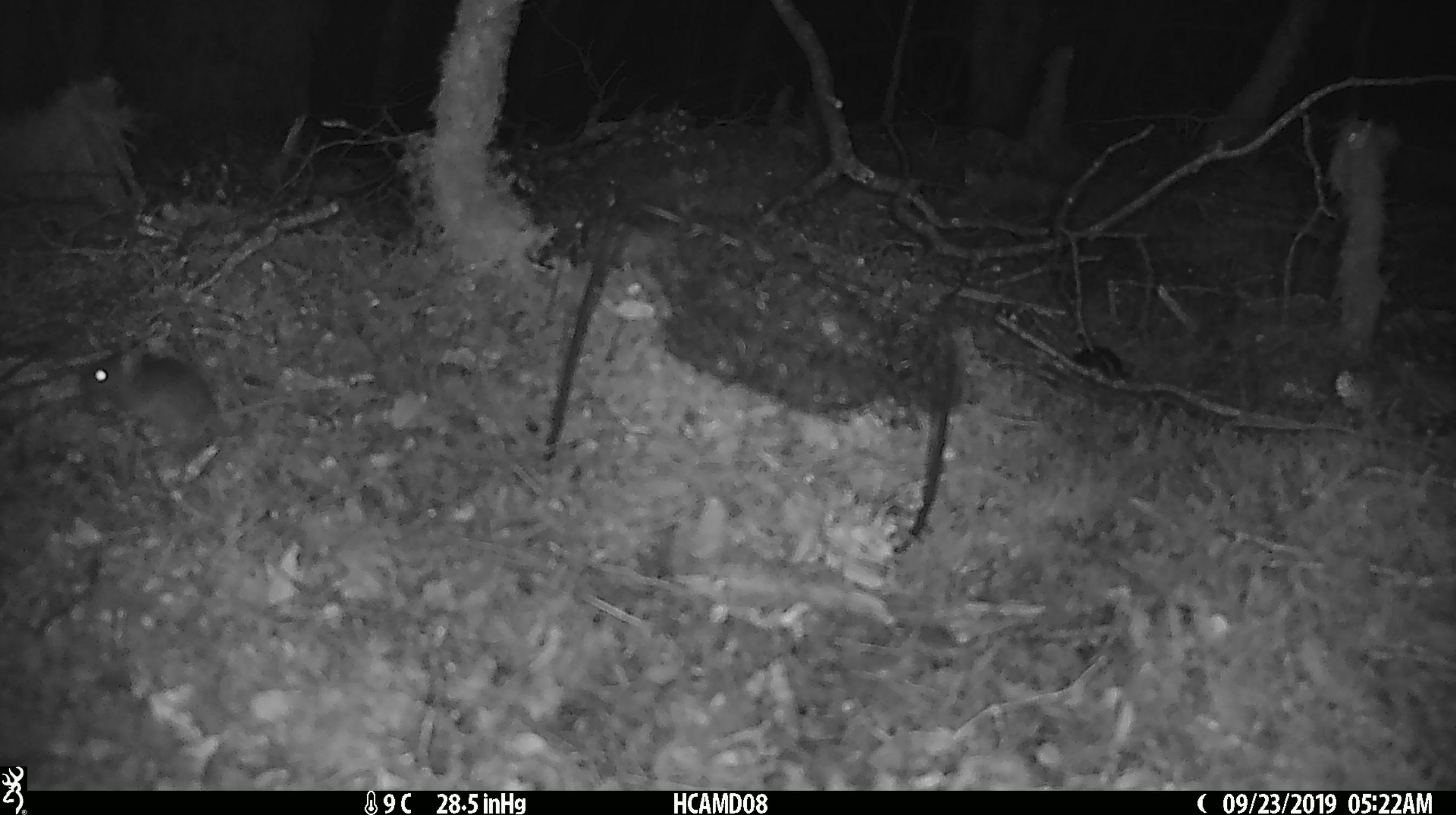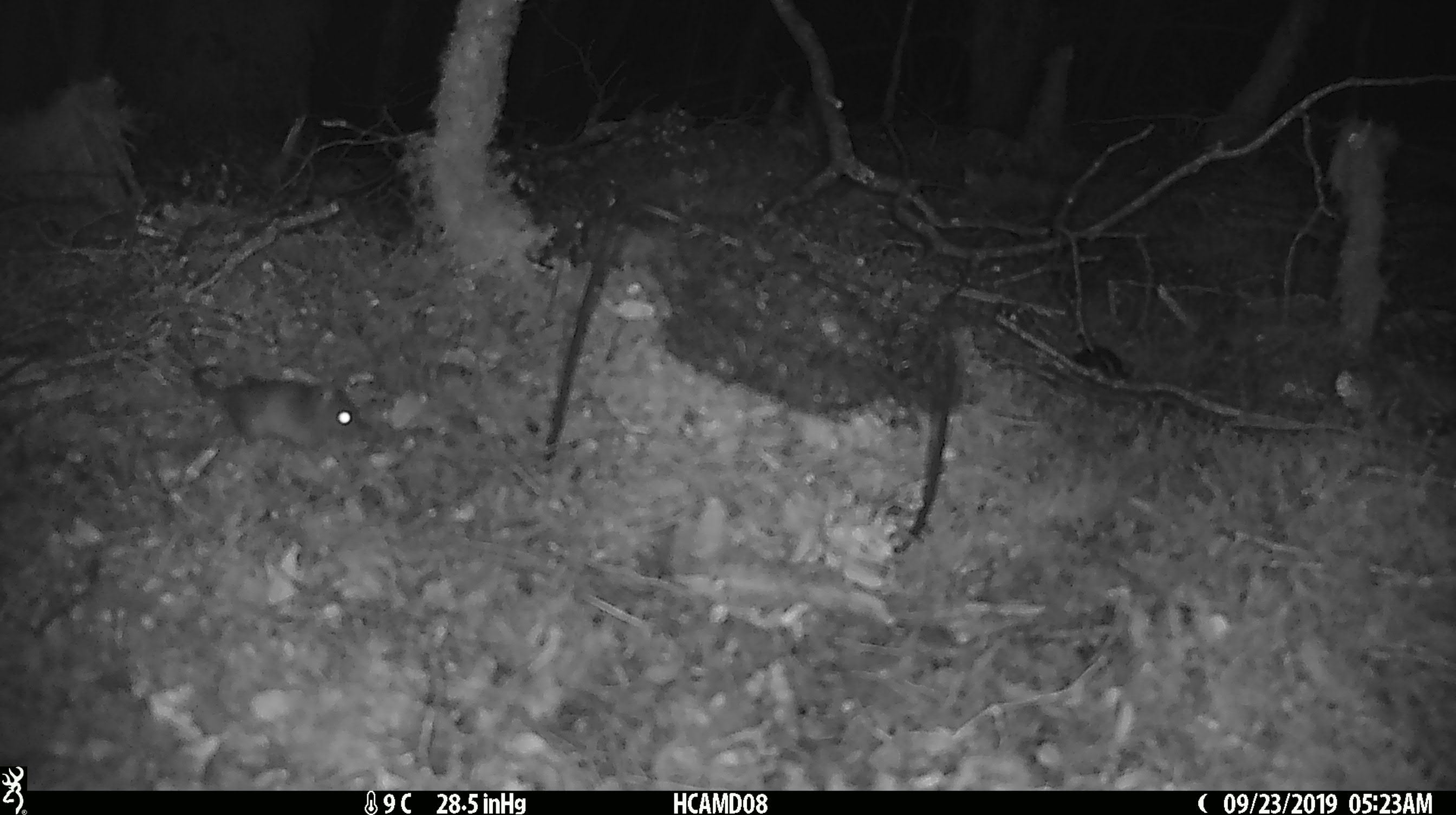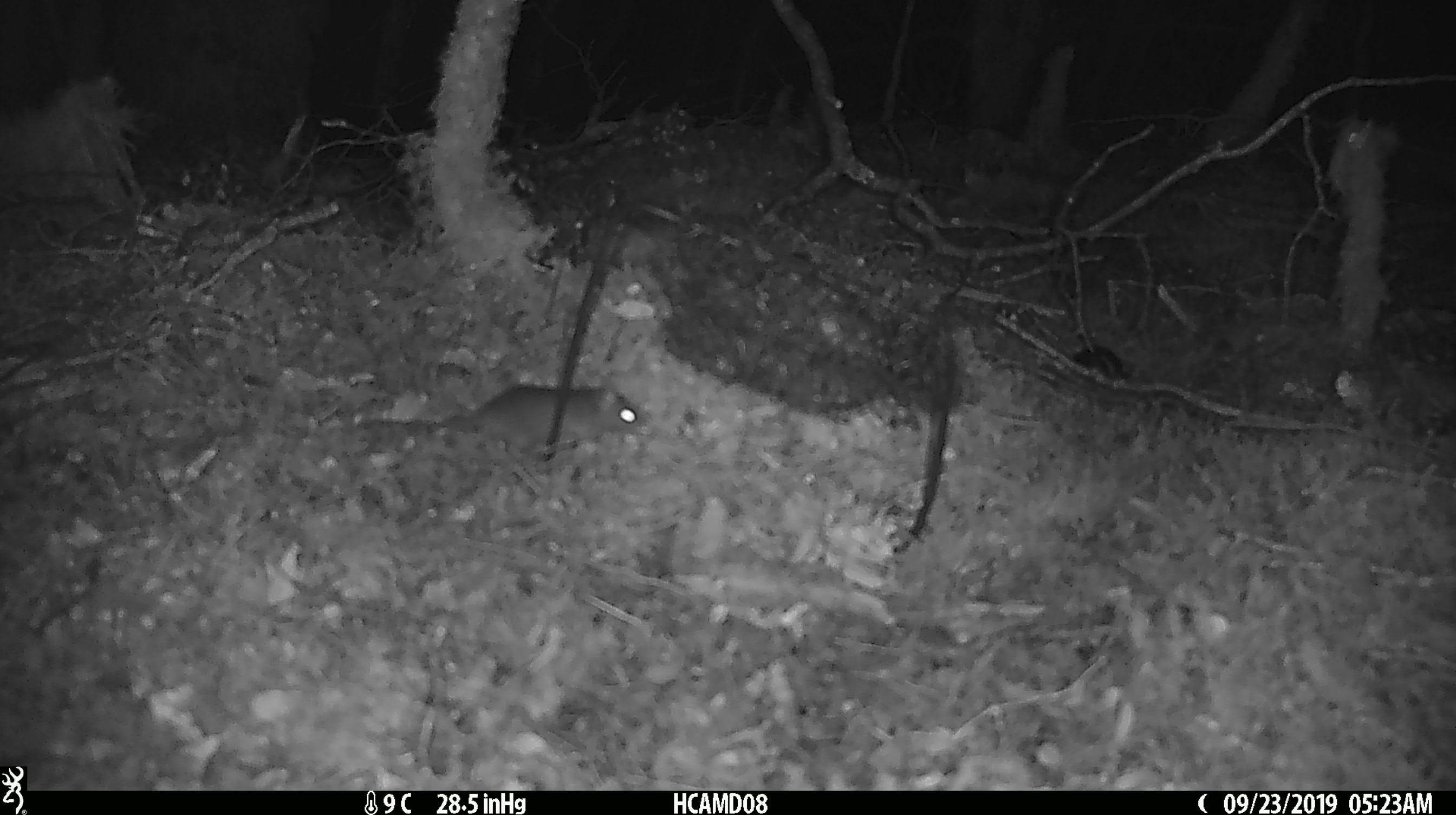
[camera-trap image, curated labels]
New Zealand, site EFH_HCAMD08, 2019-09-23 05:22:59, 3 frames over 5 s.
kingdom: Animalia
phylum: Chordata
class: Mammalia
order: Rodentia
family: Muridae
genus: Mus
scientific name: Mus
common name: mouse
Mouse (Mus).